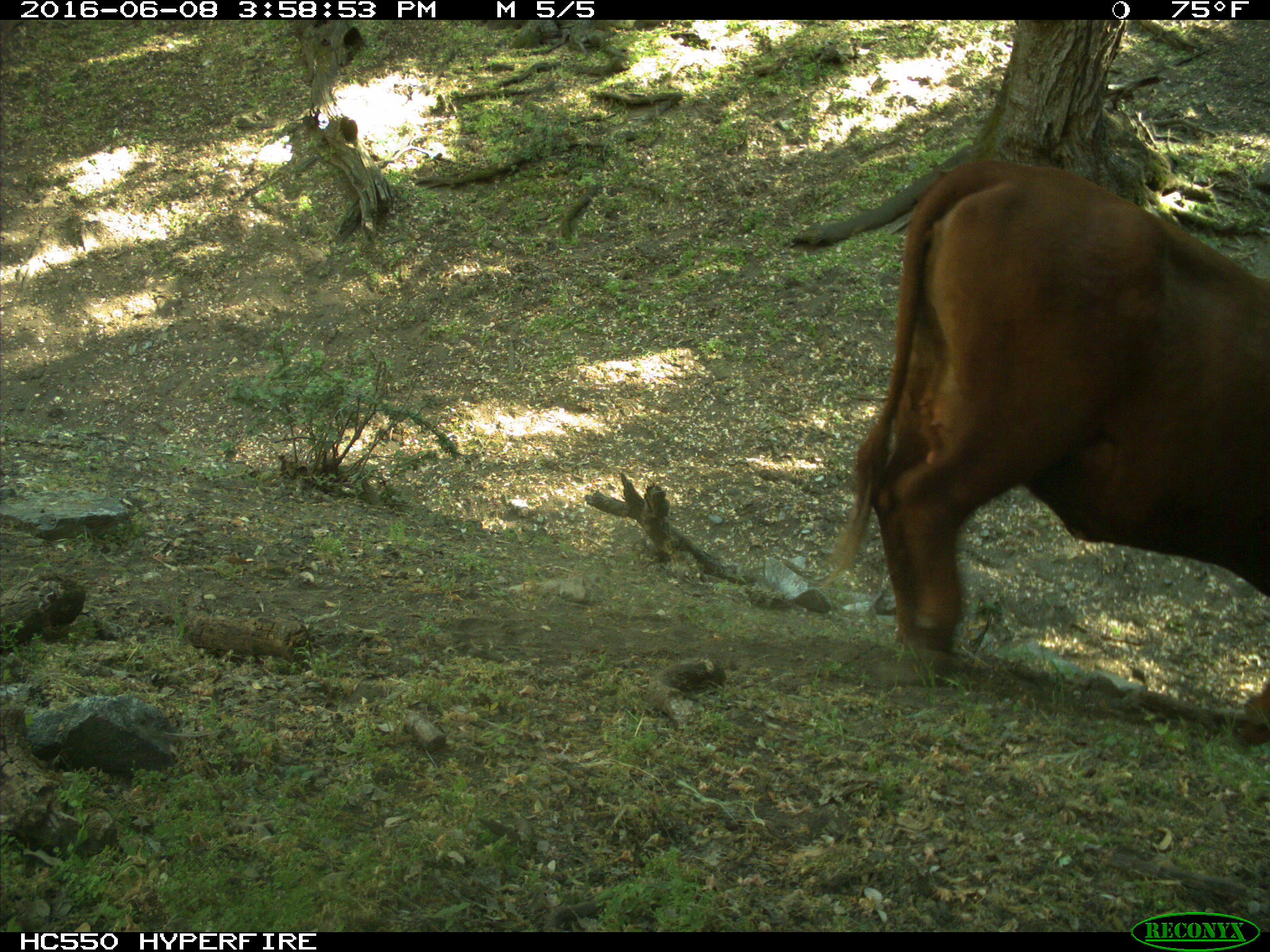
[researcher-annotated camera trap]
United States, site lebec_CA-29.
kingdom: Animalia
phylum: Chordata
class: Mammalia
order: Artiodactyla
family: Bovidae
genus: Bos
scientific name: Bos taurus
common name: domestic cow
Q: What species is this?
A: Bos taurus (domestic cow).